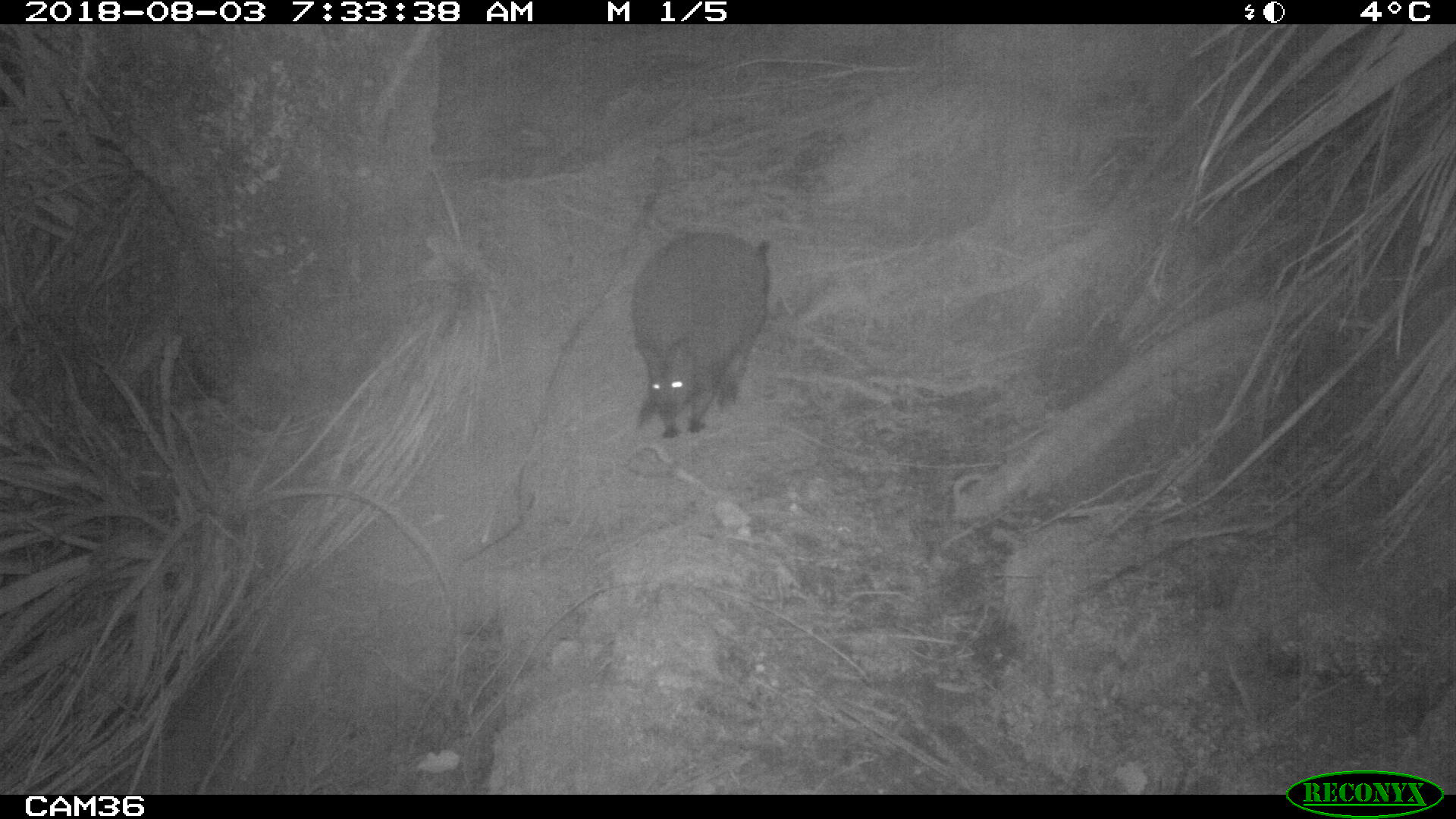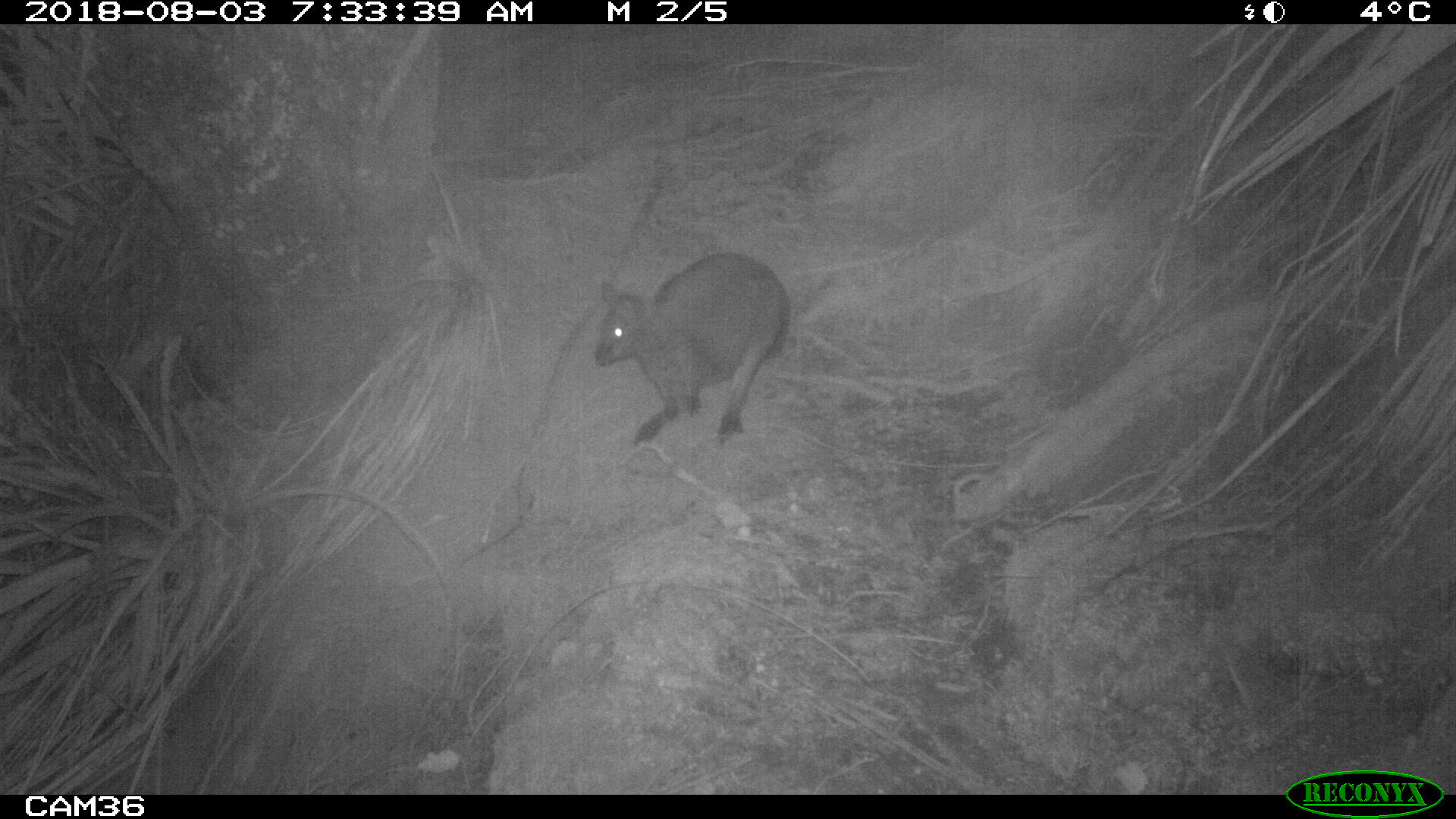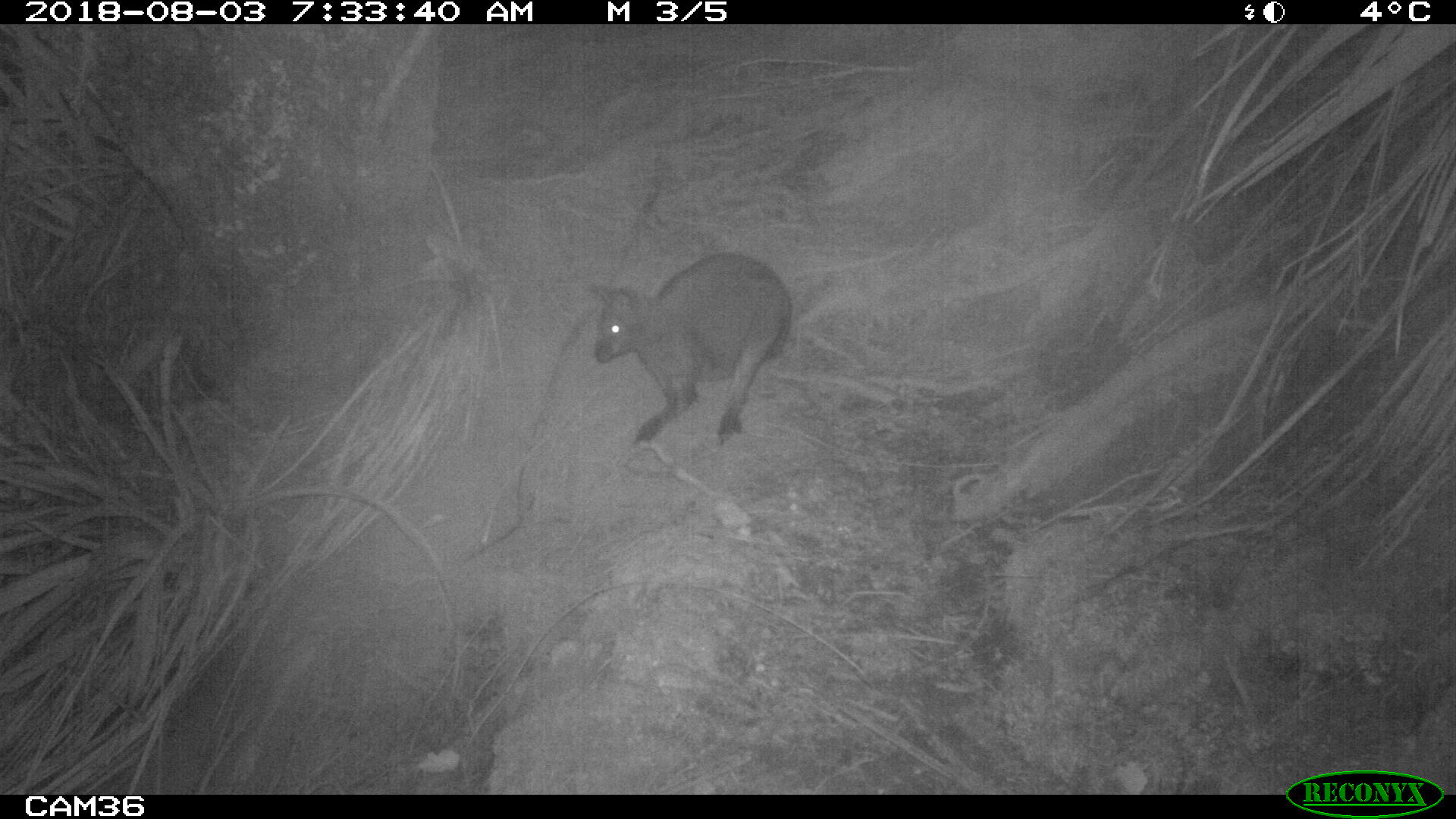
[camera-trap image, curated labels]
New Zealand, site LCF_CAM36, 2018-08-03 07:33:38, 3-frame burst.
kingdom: Animalia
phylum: Chordata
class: Mammalia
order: Diprotodontia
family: Macropodidae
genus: Notamacropus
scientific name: Notamacropus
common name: wallaby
Wallaby (Notamacropus).